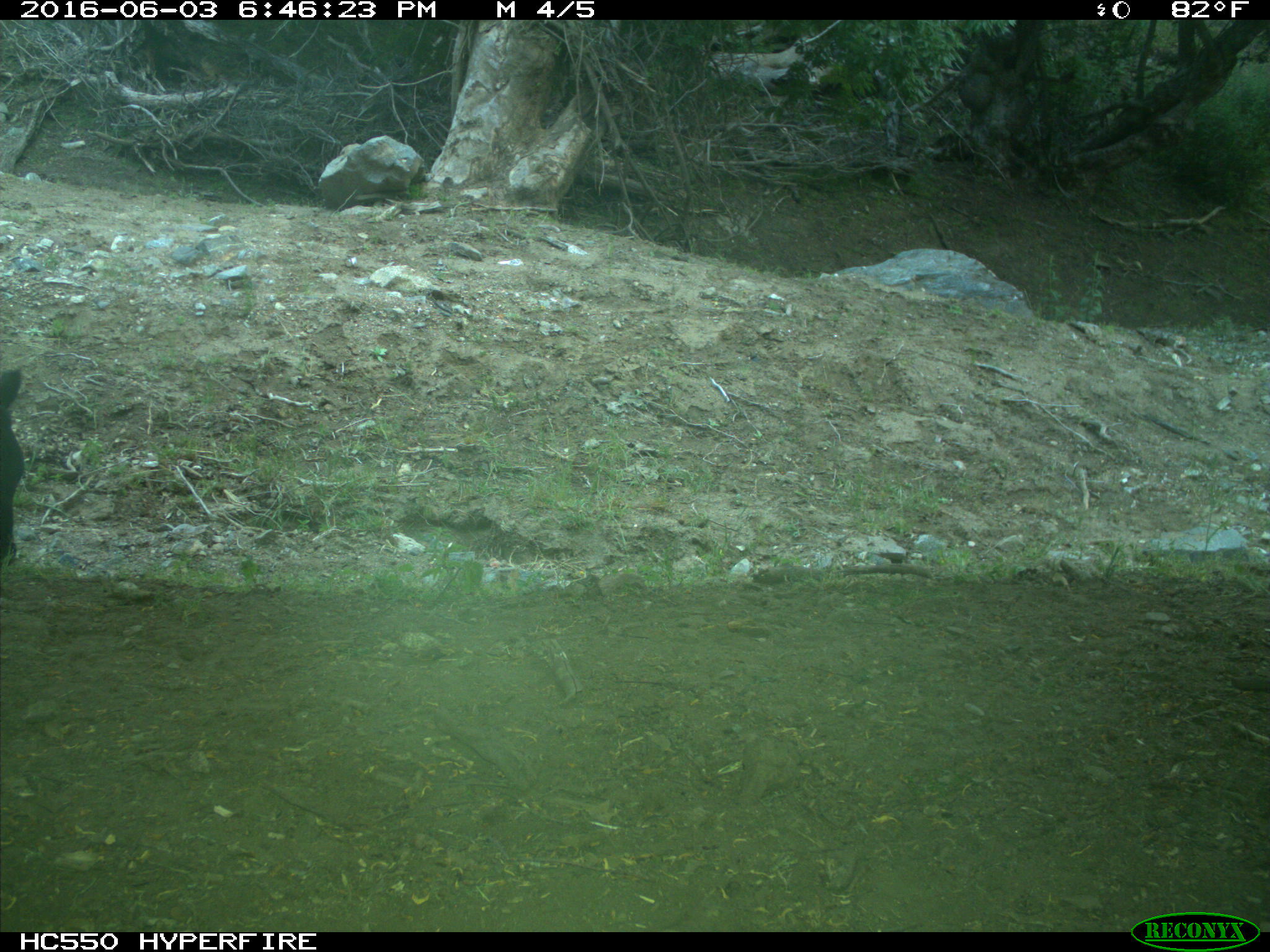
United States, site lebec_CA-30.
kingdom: Animalia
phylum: Chordata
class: Mammalia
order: Artiodactyla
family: Bovidae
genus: Bos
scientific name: Bos taurus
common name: domestic cow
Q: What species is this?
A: Bos taurus (domestic cow).